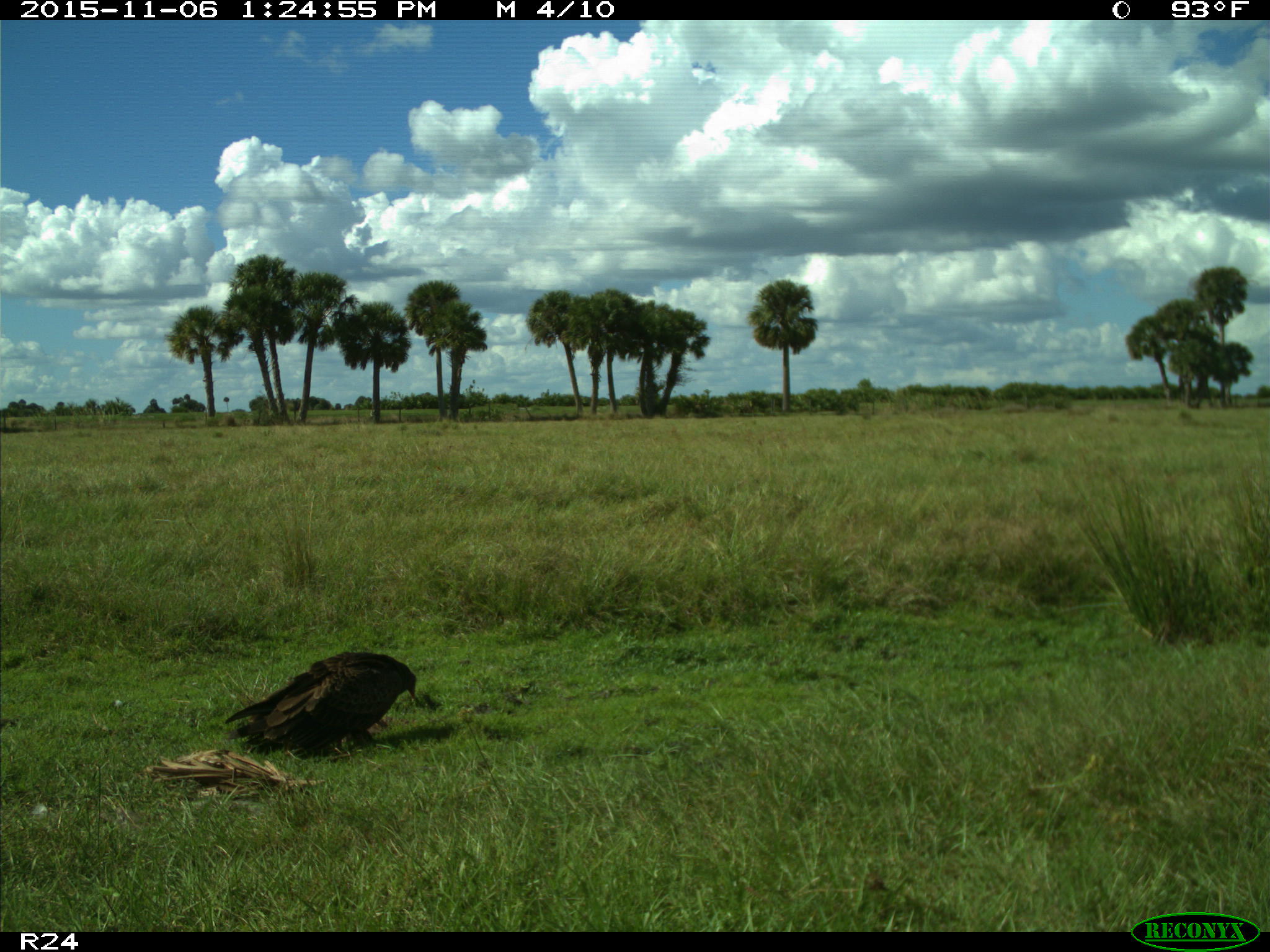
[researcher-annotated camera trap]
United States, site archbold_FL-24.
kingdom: Animalia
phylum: Chordata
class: Aves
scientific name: Aves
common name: birds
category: unidentified bird